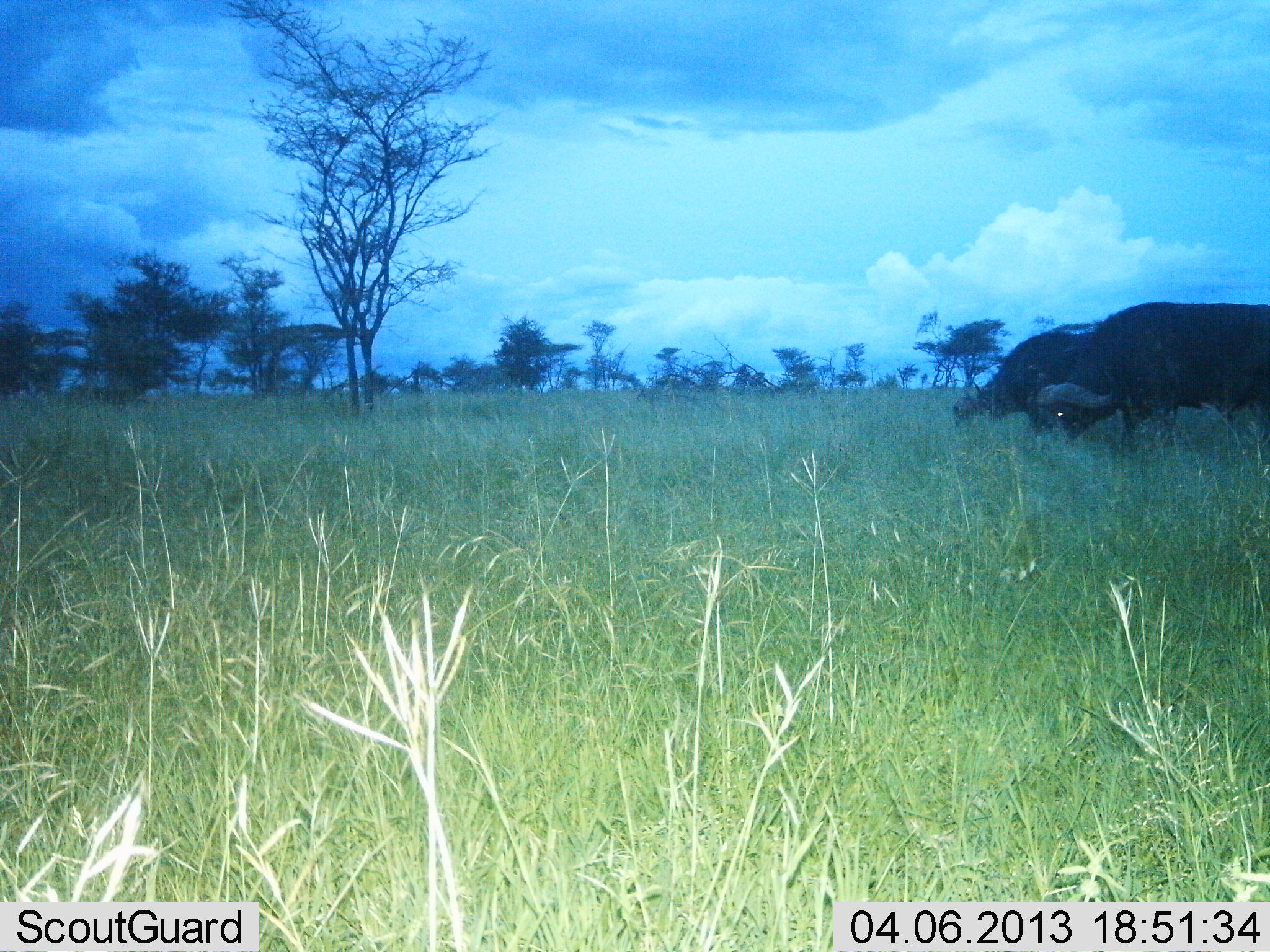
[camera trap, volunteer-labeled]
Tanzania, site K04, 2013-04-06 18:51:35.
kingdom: Animalia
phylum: Chordata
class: Mammalia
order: Artiodactyla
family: Bovidae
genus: Syncerus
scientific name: Syncerus caffer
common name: cape buffalo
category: buffalo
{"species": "buffalo (cape buffalo) (Syncerus caffer)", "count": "2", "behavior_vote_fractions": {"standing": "25%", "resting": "0%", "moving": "12%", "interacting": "0%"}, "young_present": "0%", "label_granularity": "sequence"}